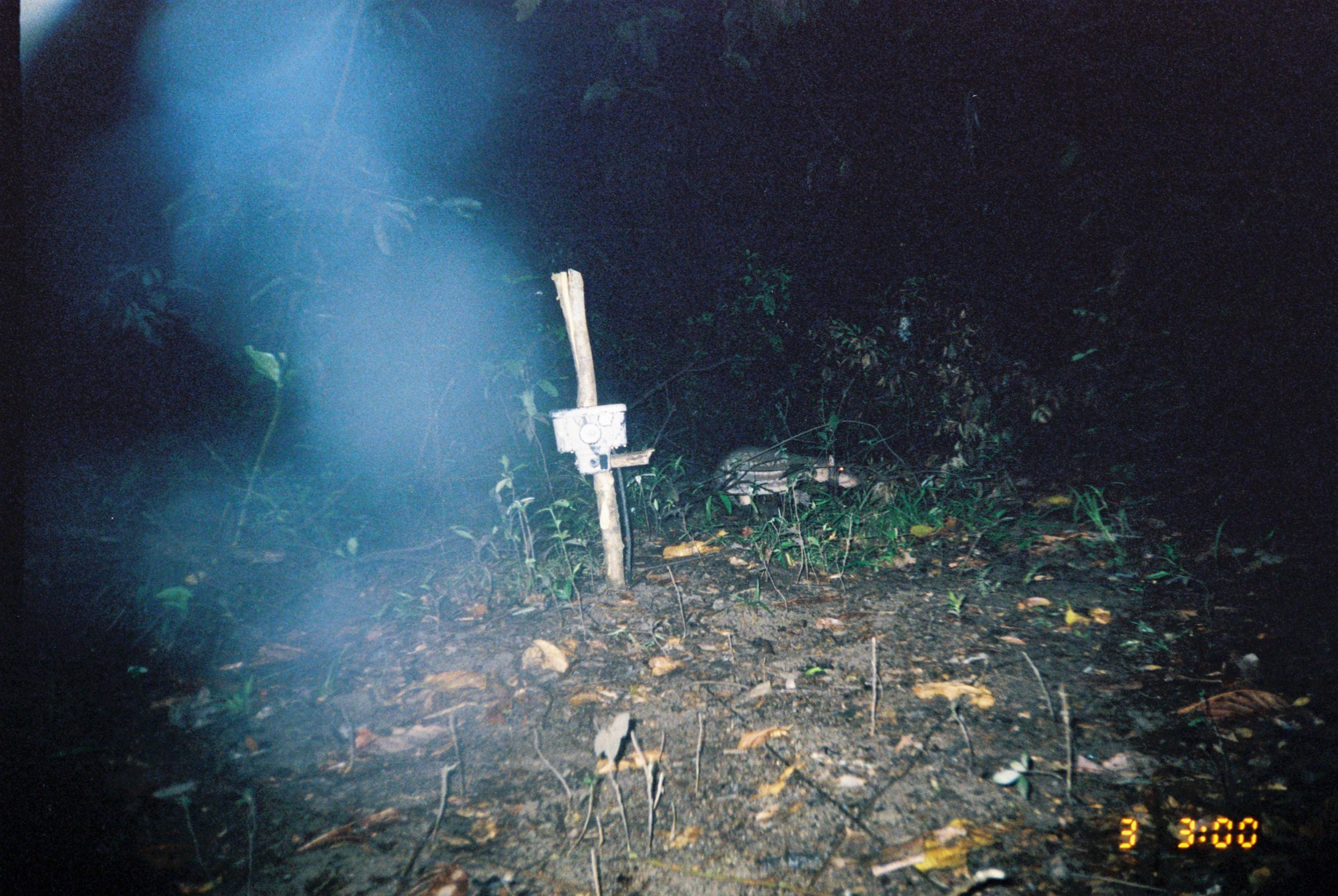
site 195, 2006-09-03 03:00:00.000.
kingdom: Animalia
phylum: Chordata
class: Mammalia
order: Rodentia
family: Cuniculidae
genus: Cuniculus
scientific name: Cuniculus paca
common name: spotted paca